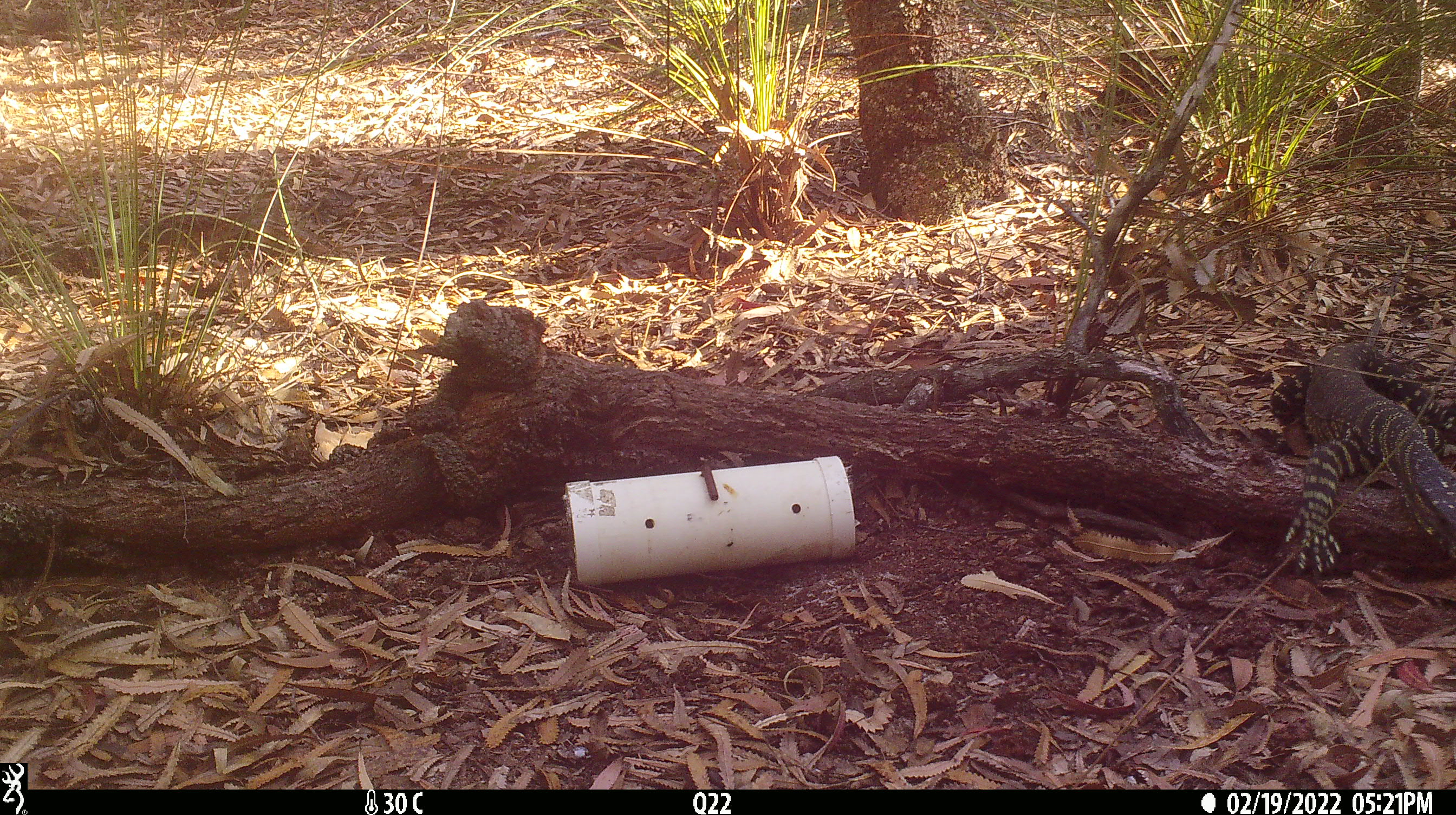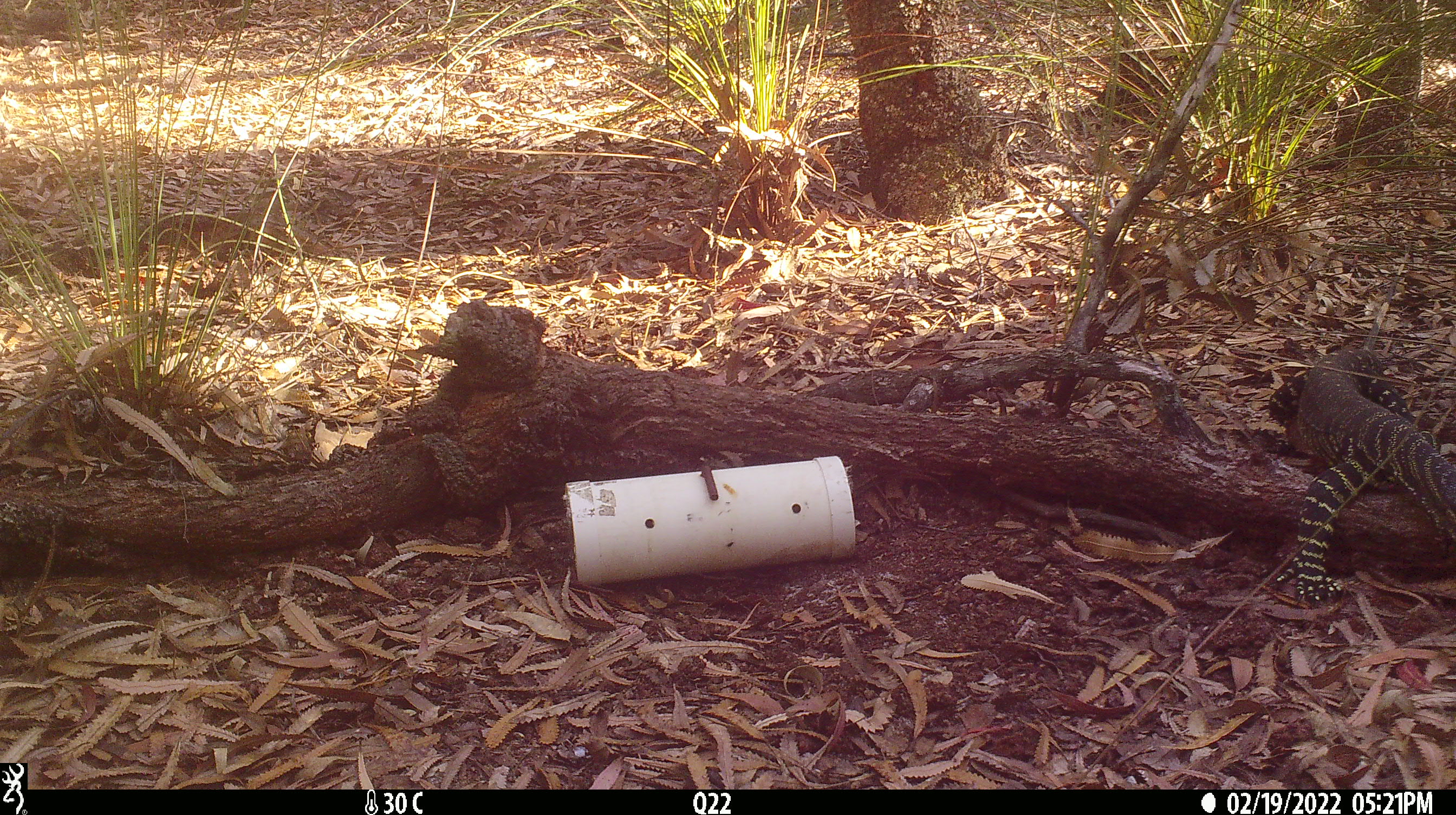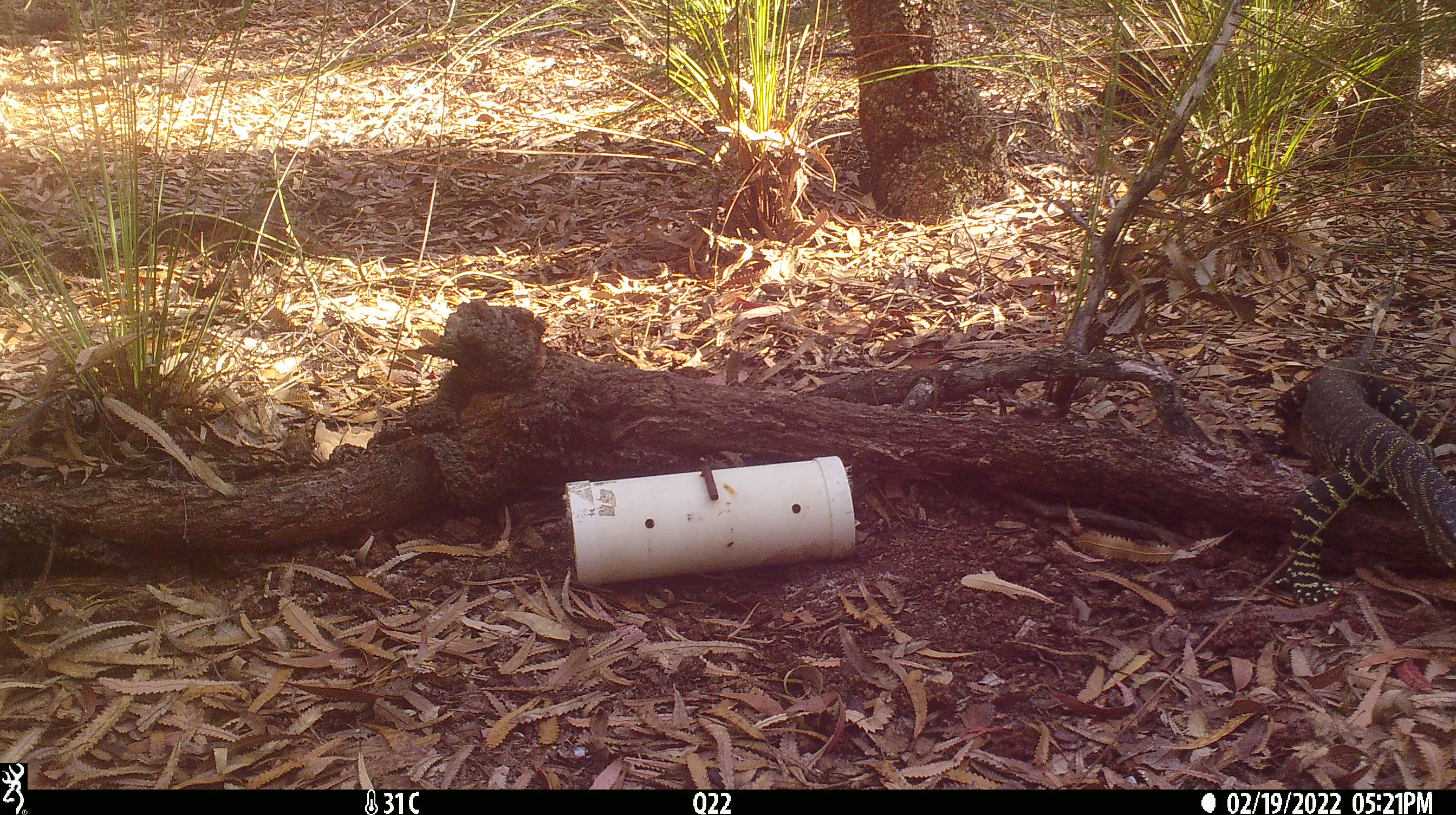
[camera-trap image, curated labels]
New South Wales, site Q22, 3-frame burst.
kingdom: Animalia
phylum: Chordata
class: Reptilia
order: Squamata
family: Varanidae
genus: Varanus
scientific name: Varanus varius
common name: lace monitor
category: goanna